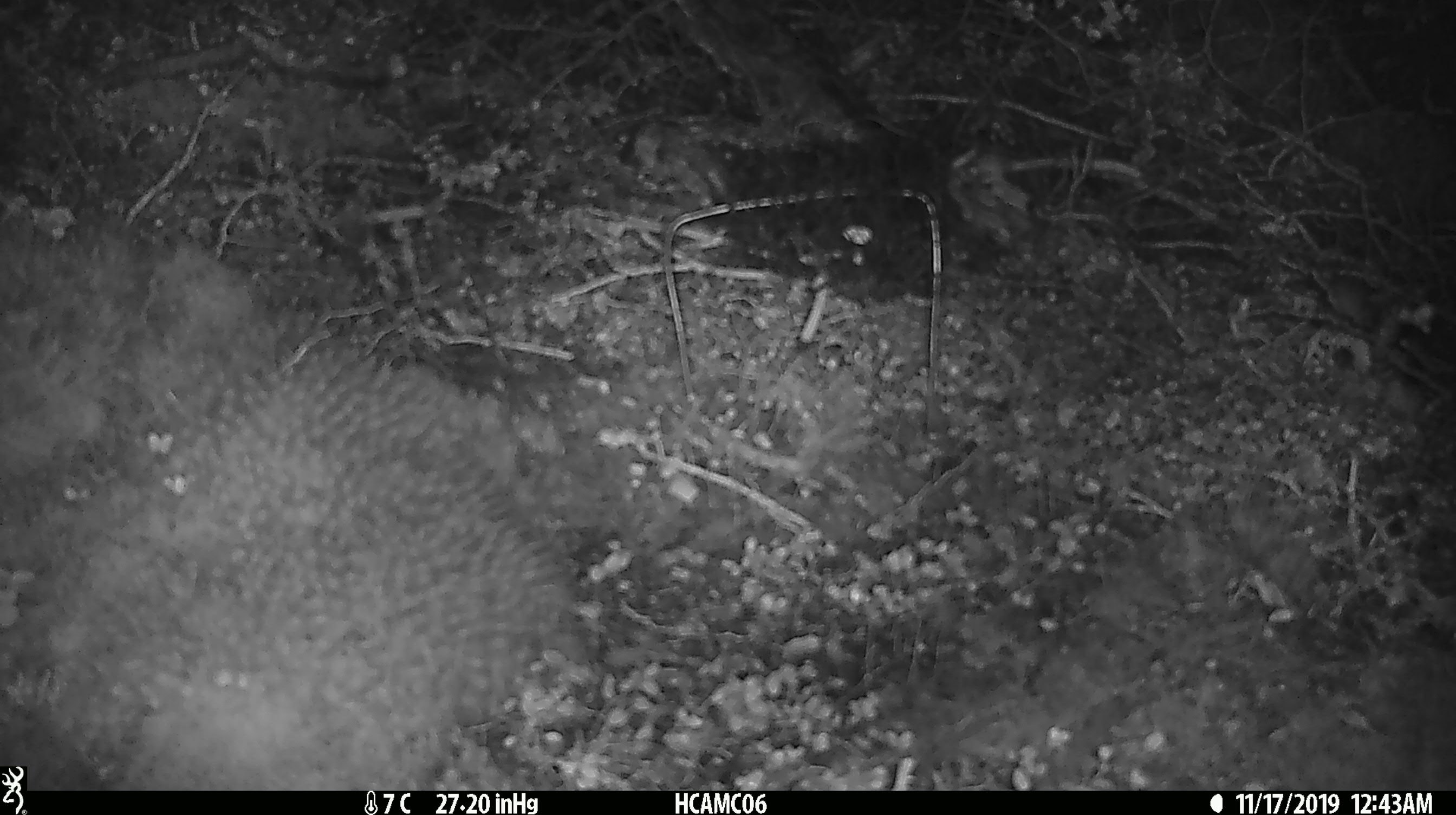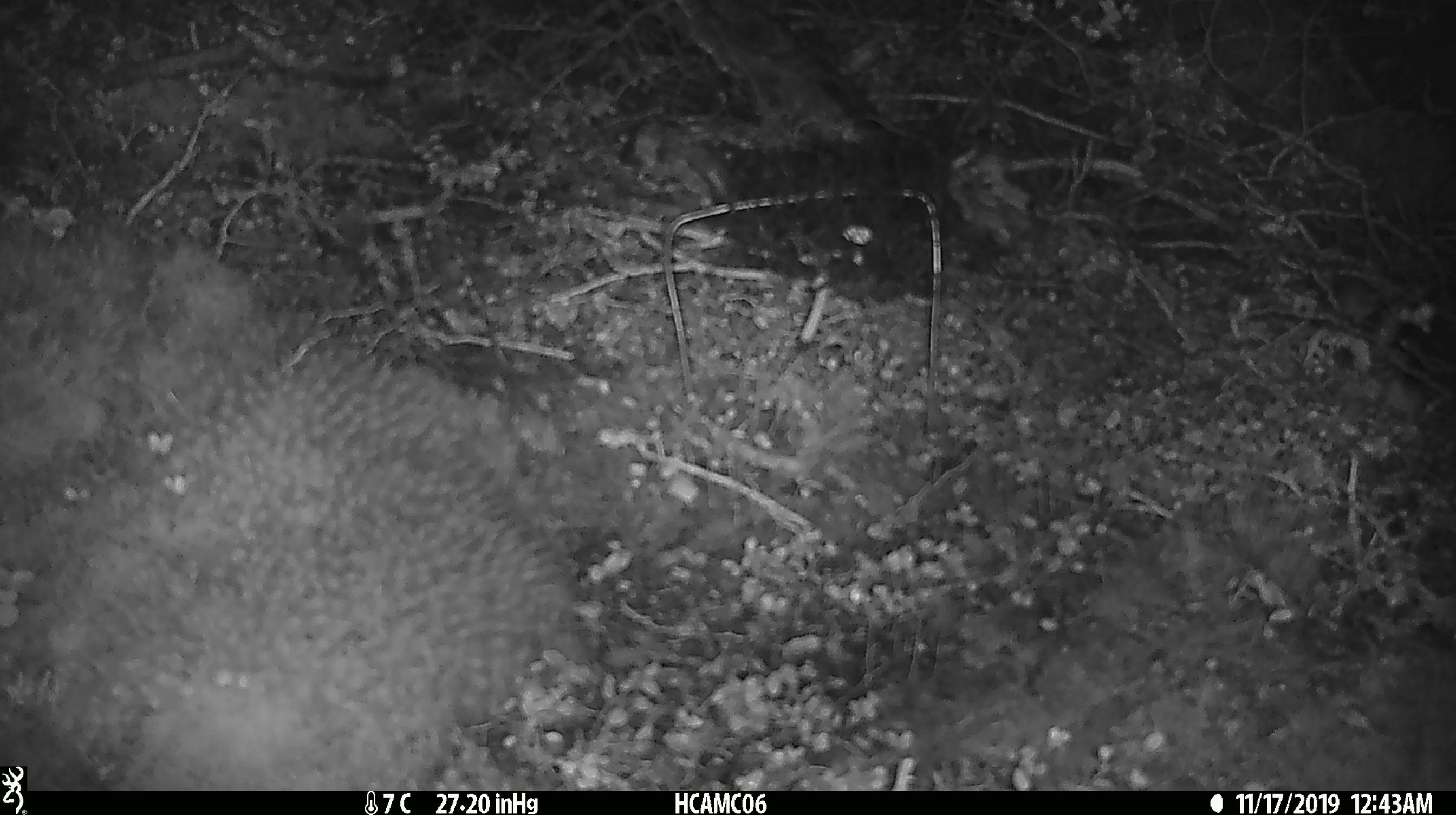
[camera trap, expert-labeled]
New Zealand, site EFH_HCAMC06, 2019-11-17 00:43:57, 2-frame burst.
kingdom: Animalia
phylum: Chordata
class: Mammalia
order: Rodentia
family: Muridae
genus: Mus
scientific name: Mus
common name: mouse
Mouse (Mus).